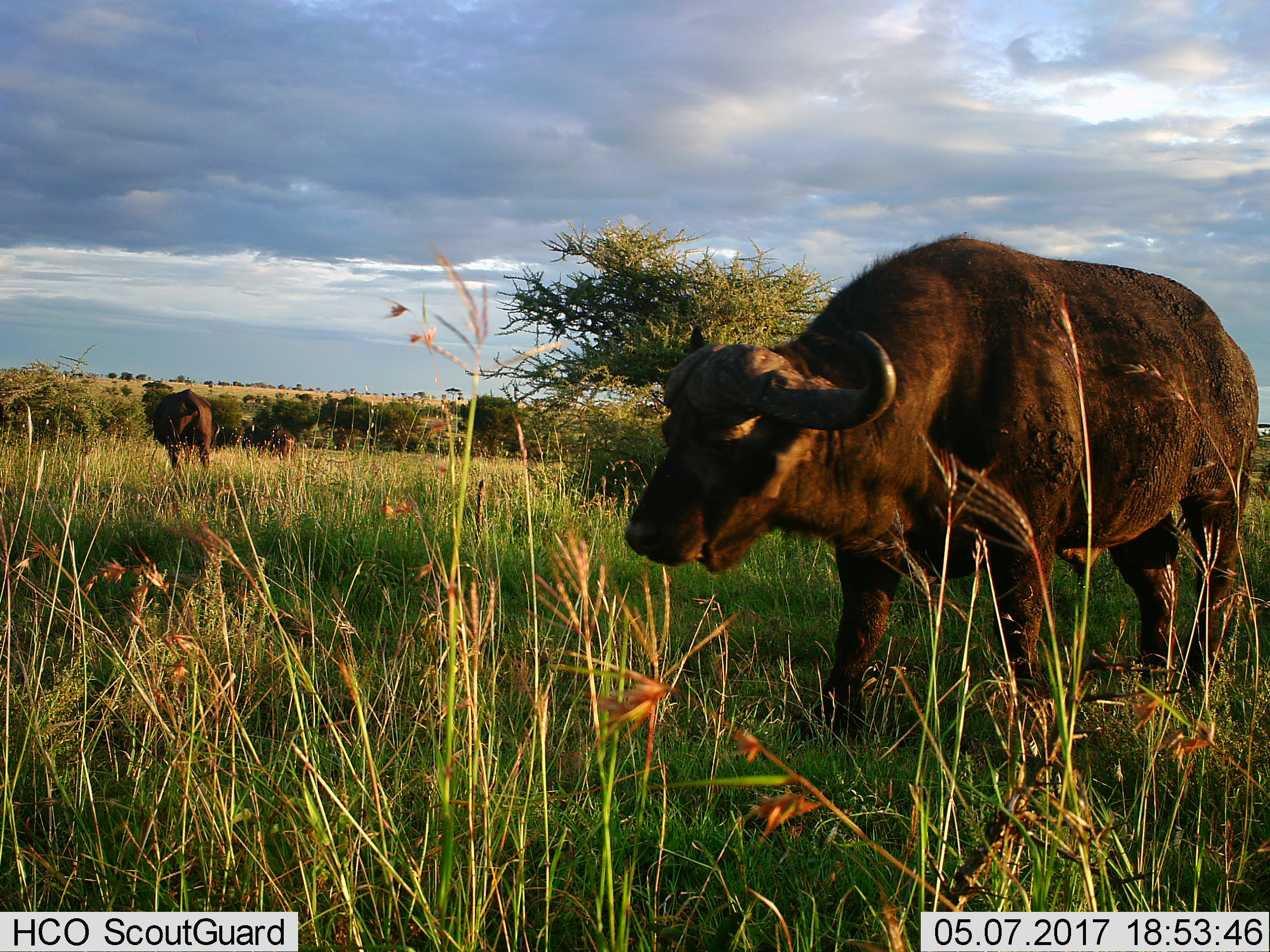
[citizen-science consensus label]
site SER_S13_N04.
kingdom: Animalia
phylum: Chordata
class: Mammalia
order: Artiodactyla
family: Bovidae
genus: Syncerus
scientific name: Syncerus caffer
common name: african buffalo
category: buffalo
Buffalo (african buffalo) (Syncerus caffer), count 3. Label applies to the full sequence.